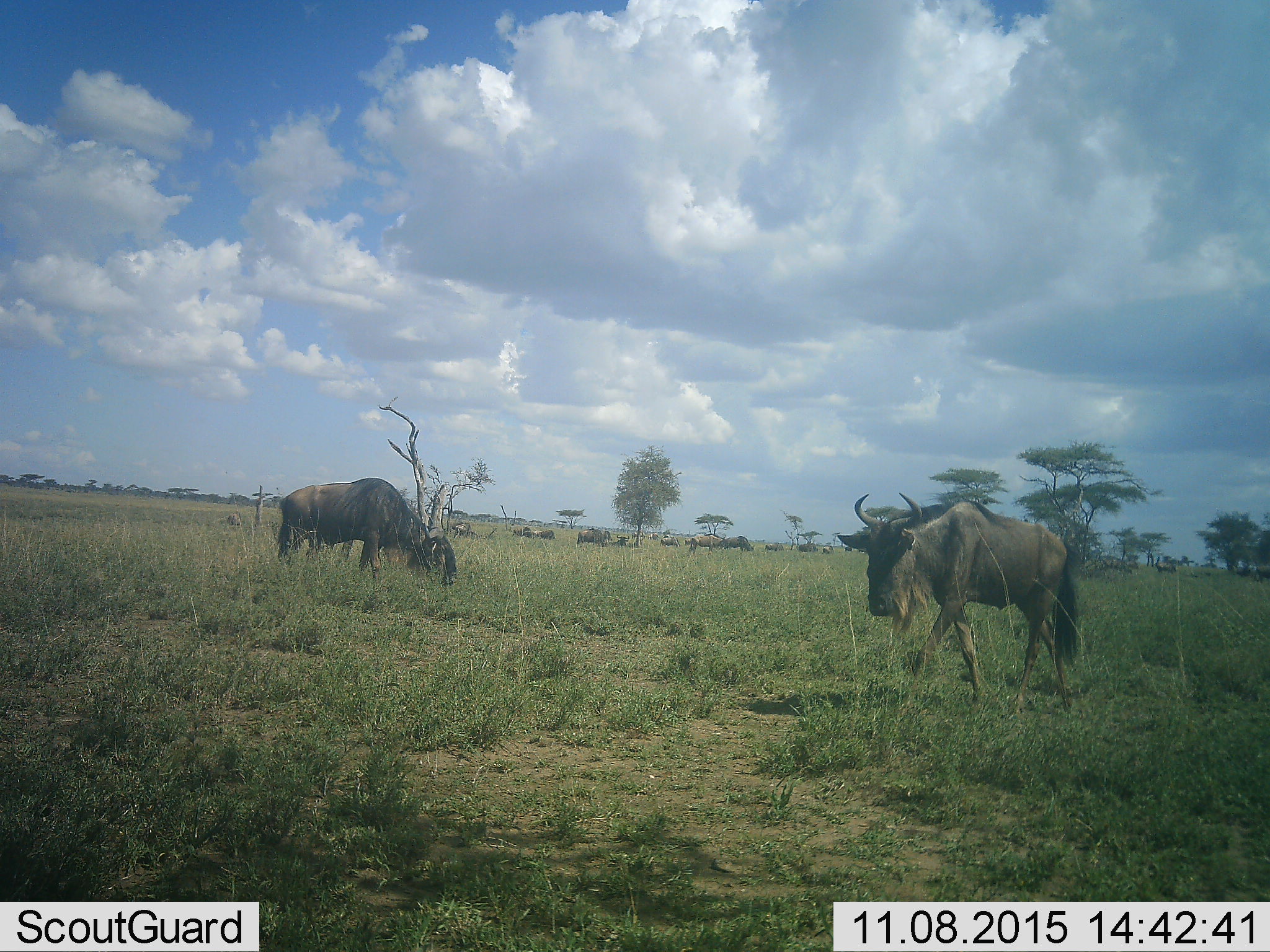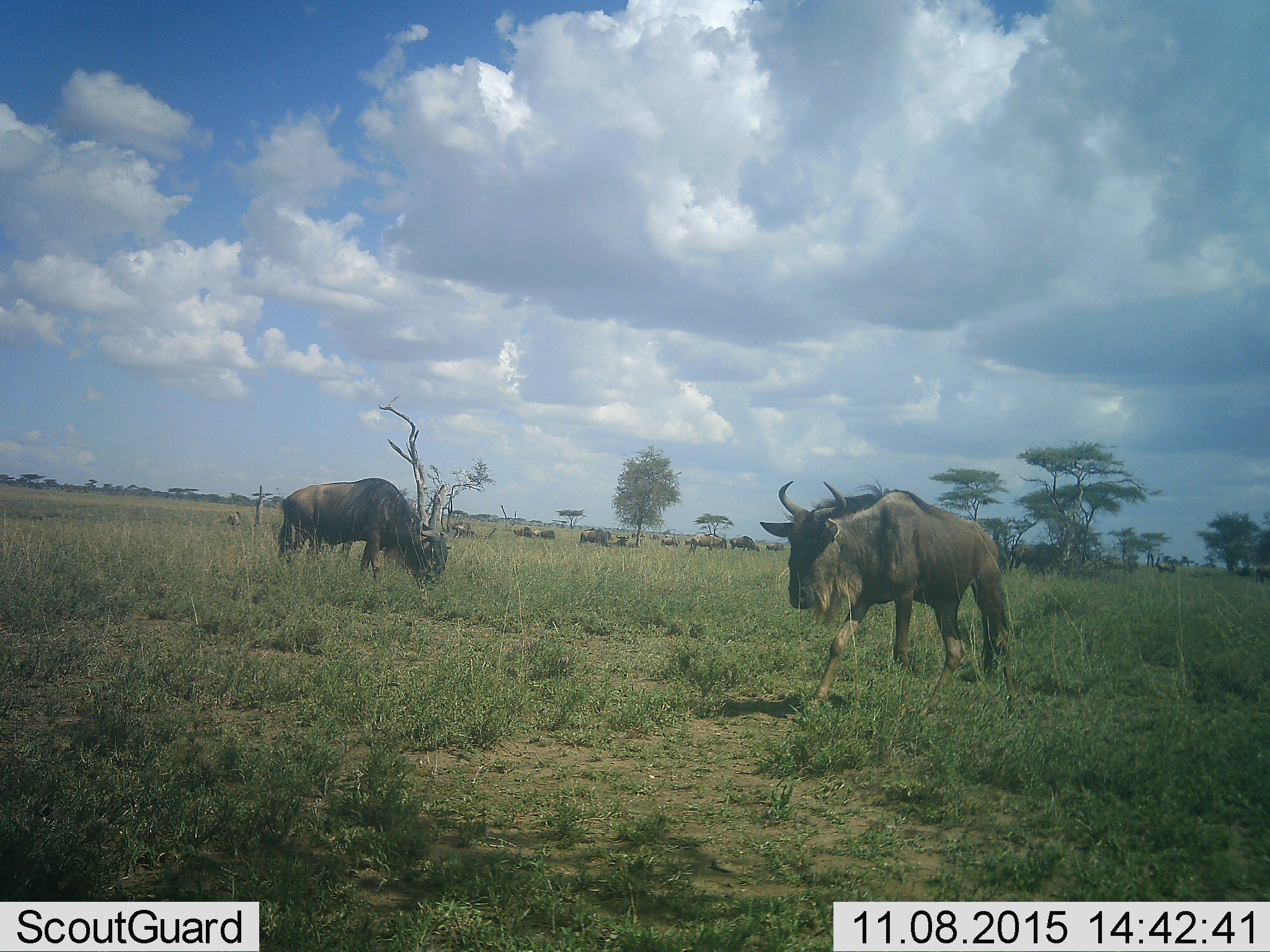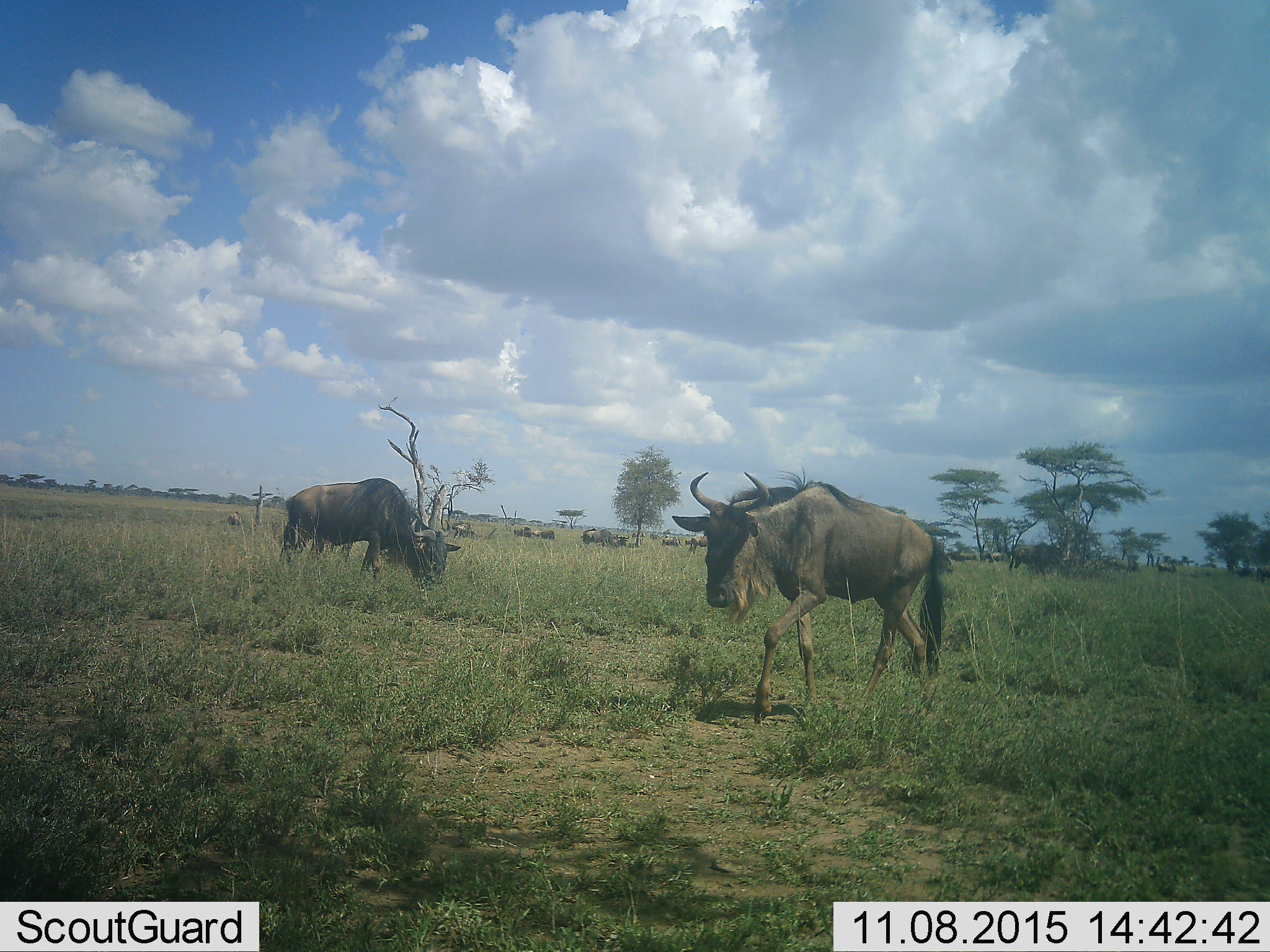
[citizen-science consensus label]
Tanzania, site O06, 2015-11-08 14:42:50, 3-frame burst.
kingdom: Animalia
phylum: Chordata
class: Mammalia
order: Artiodactyla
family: Bovidae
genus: Connochaetes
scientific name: Connochaetes taurinus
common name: blue wildebeest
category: wildebeest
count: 11-50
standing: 33%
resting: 0%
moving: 67%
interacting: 11%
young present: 33%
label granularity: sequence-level